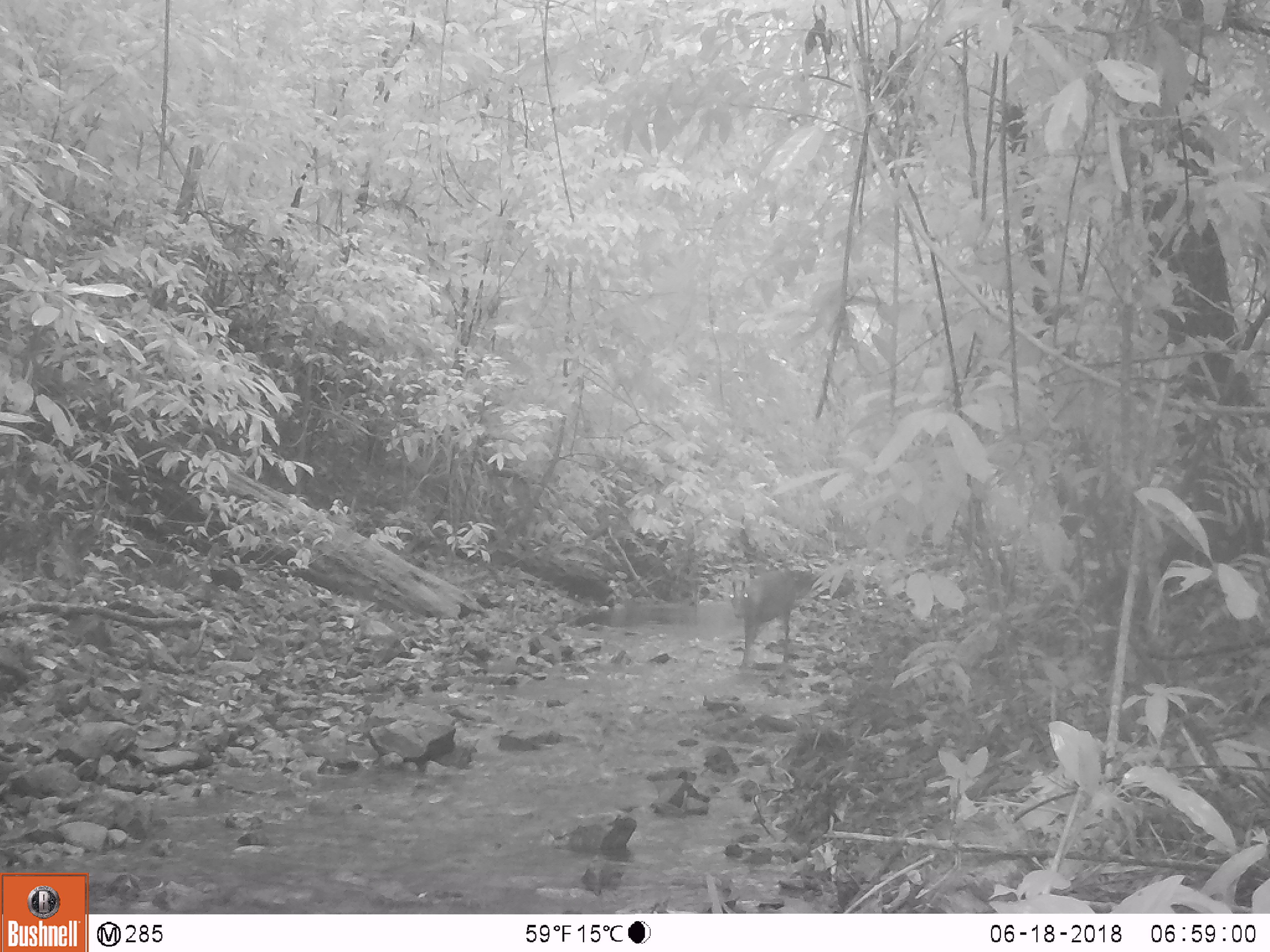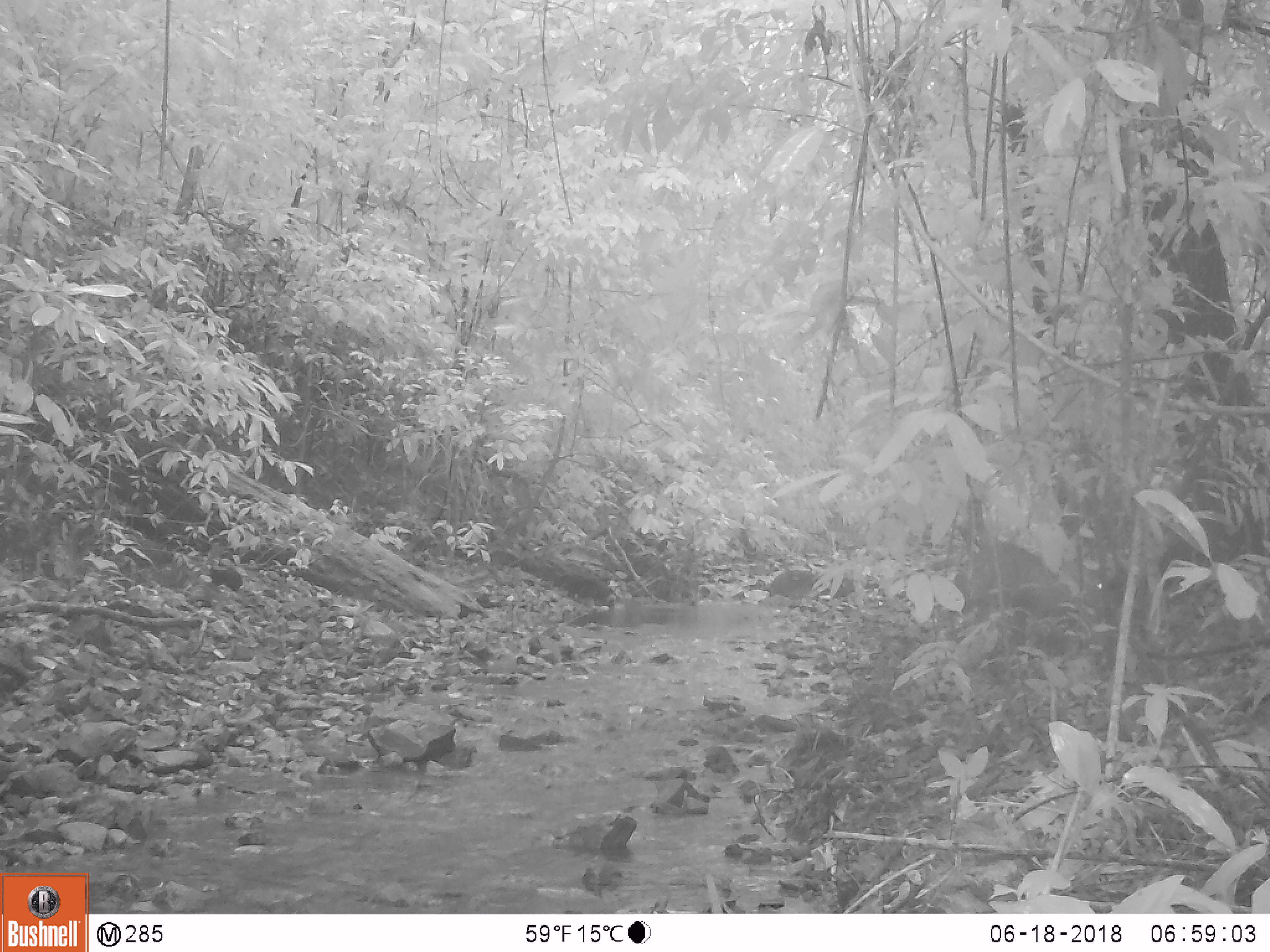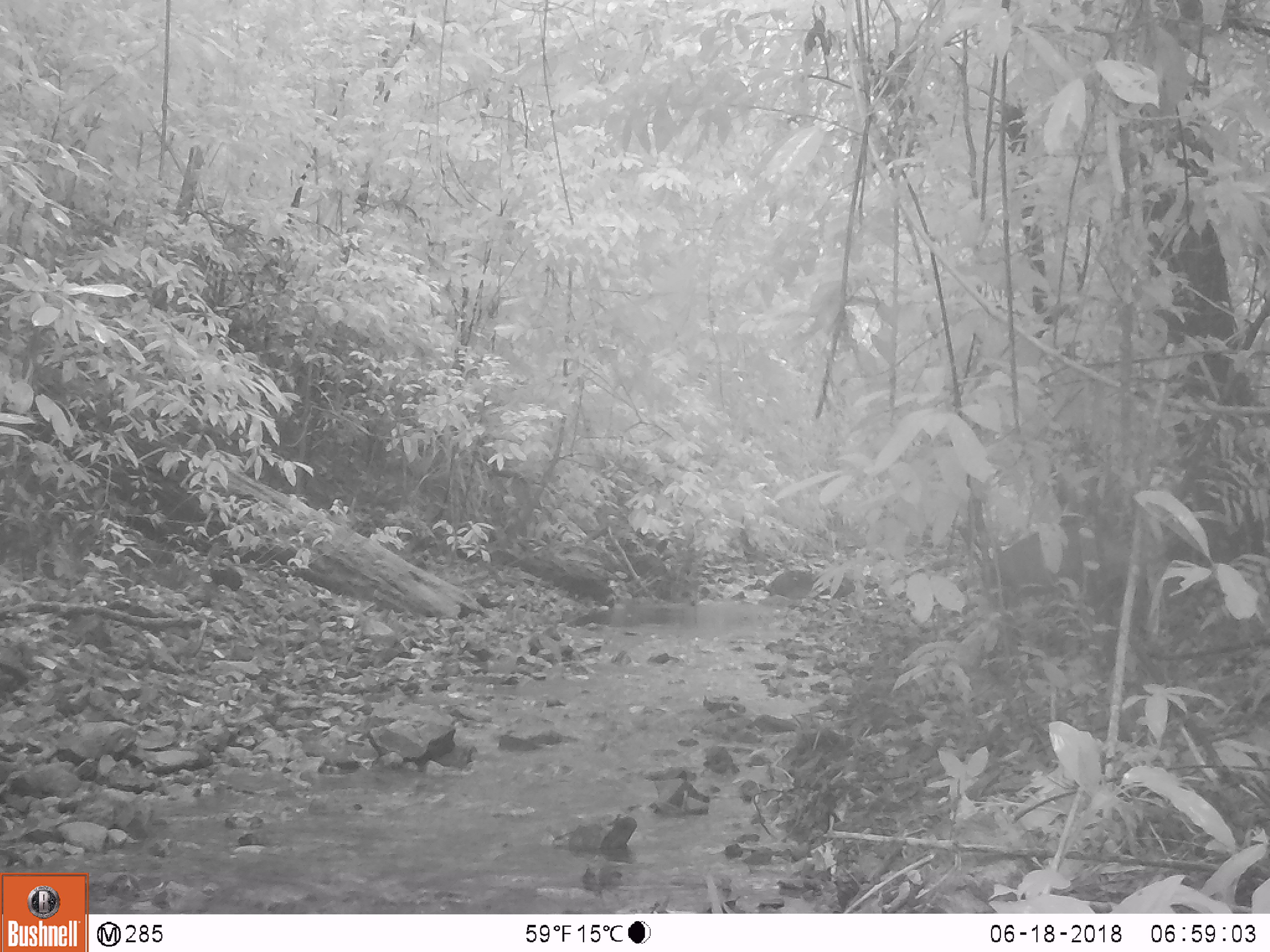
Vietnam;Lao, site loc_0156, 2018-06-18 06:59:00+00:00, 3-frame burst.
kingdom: Animalia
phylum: Chordata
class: Mammalia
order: Artiodactyla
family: Cervidae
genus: Muntiacus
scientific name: Muntiacus rooseveltorum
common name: roosevelt's muntjac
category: roosevelts muntjac group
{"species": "roosevelts muntjac group (roosevelt's muntjac) (Muntiacus rooseveltorum)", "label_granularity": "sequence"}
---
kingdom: Animalia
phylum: Chordata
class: Mammalia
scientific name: Mammalia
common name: mammal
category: unidentified mammal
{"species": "unidentified mammal (mammal) (Mammalia)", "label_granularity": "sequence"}